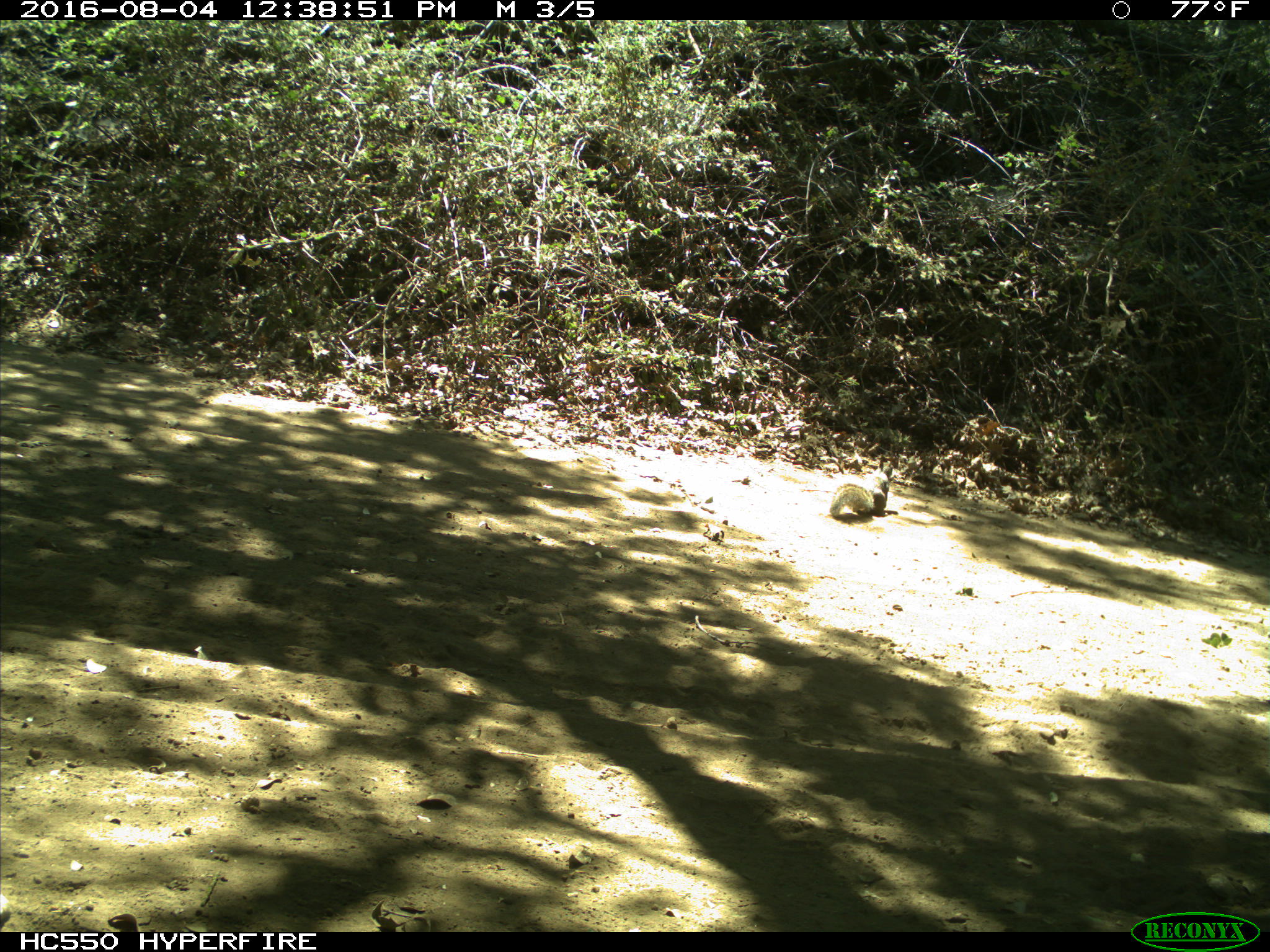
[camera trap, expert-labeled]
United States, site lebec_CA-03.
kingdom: Animalia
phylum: Chordata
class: Mammalia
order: Rodentia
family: Sciuridae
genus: Otospermophilus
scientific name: Otospermophilus beecheyi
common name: california ground squirrel